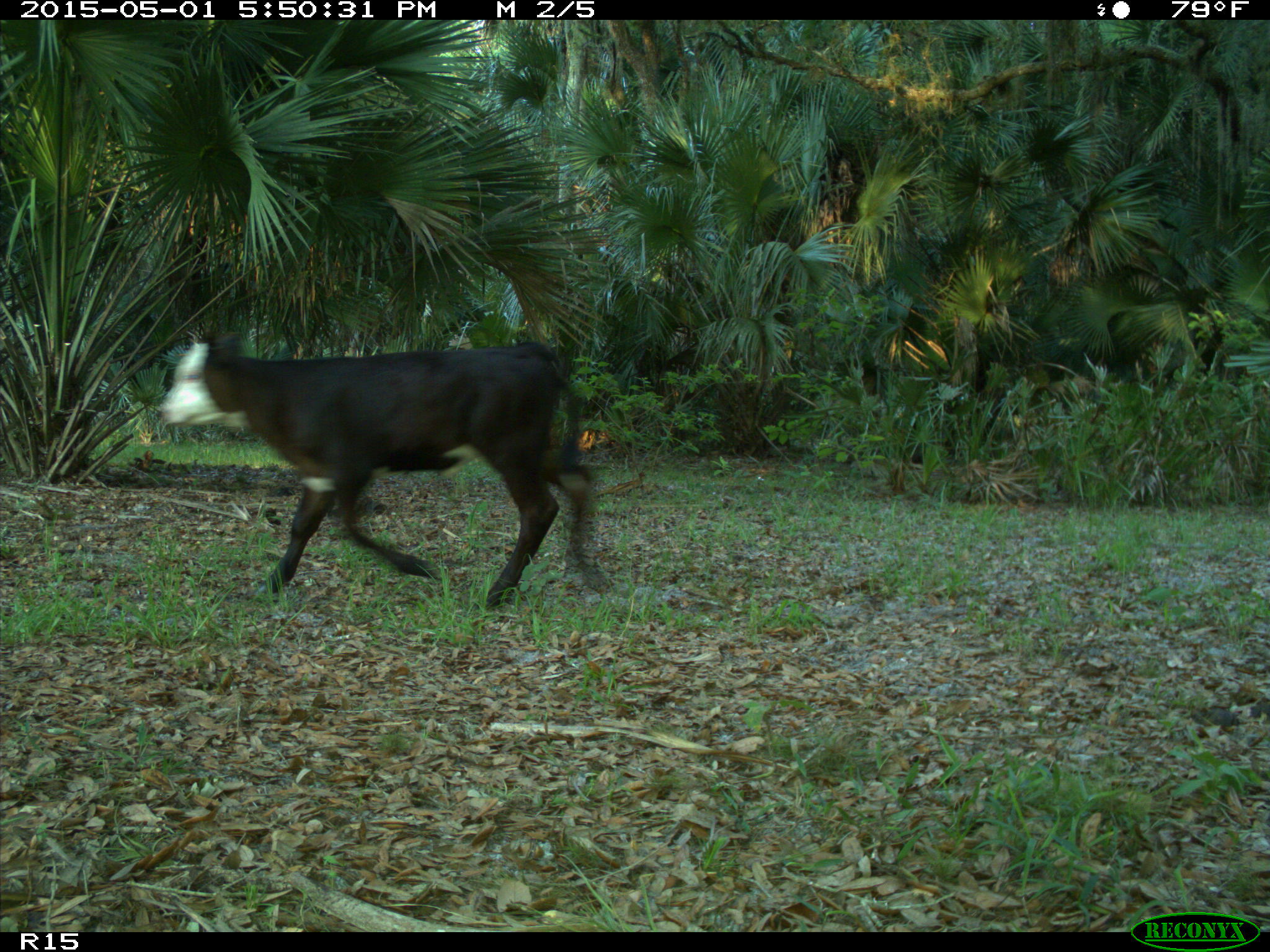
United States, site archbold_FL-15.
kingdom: Animalia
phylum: Chordata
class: Mammalia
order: Artiodactyla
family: Bovidae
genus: Bos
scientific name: Bos taurus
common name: domestic cow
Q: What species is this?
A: Bos taurus (domestic cow).